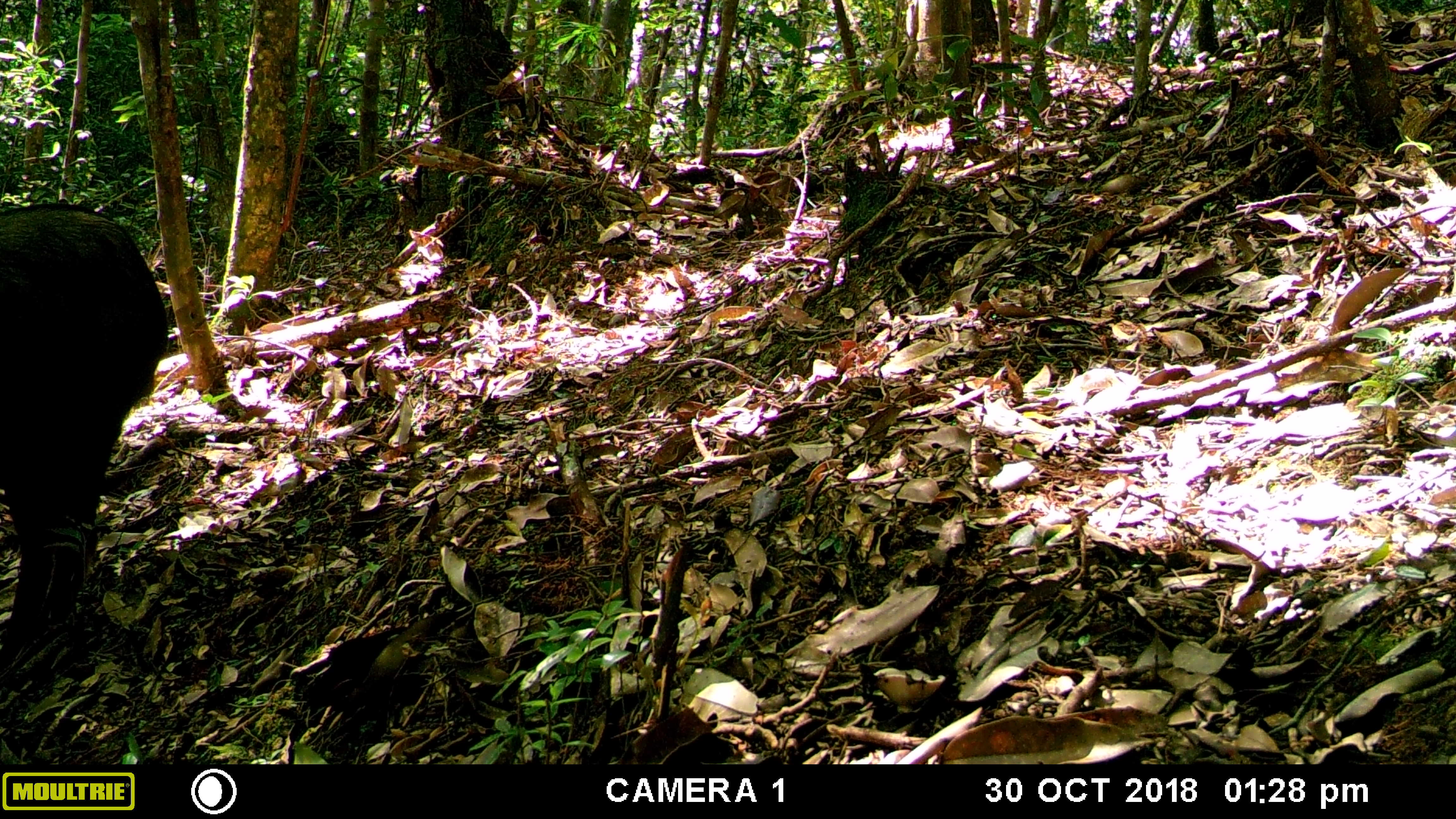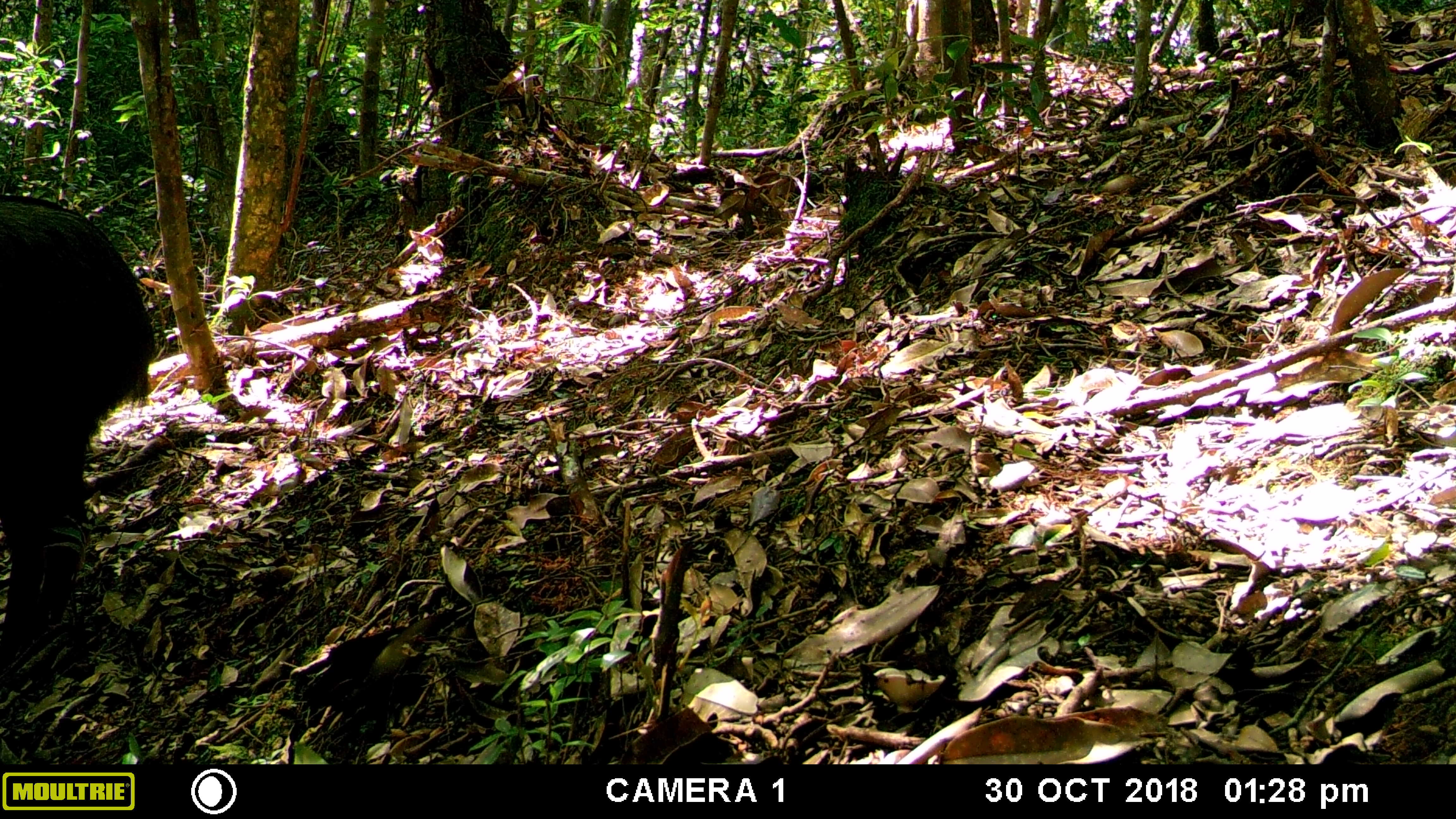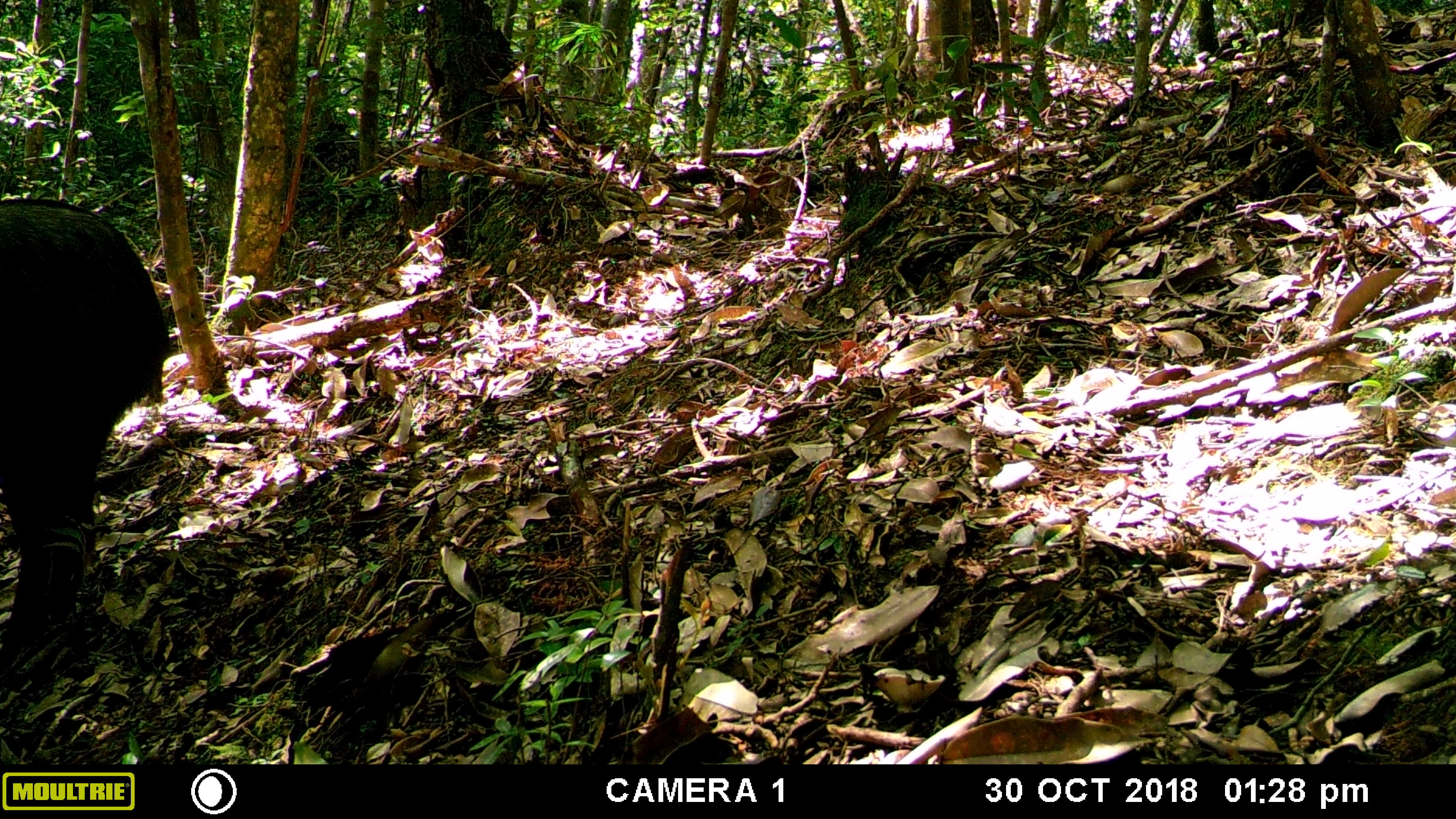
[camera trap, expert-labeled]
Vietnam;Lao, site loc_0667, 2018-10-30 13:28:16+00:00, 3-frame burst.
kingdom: Animalia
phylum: Chordata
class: Mammalia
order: Artiodactyla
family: Bovidae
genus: Capricornis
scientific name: Capricornis sumatraensis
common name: chinese serow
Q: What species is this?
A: Chinese serow (Capricornis sumatraensis).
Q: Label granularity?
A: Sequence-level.